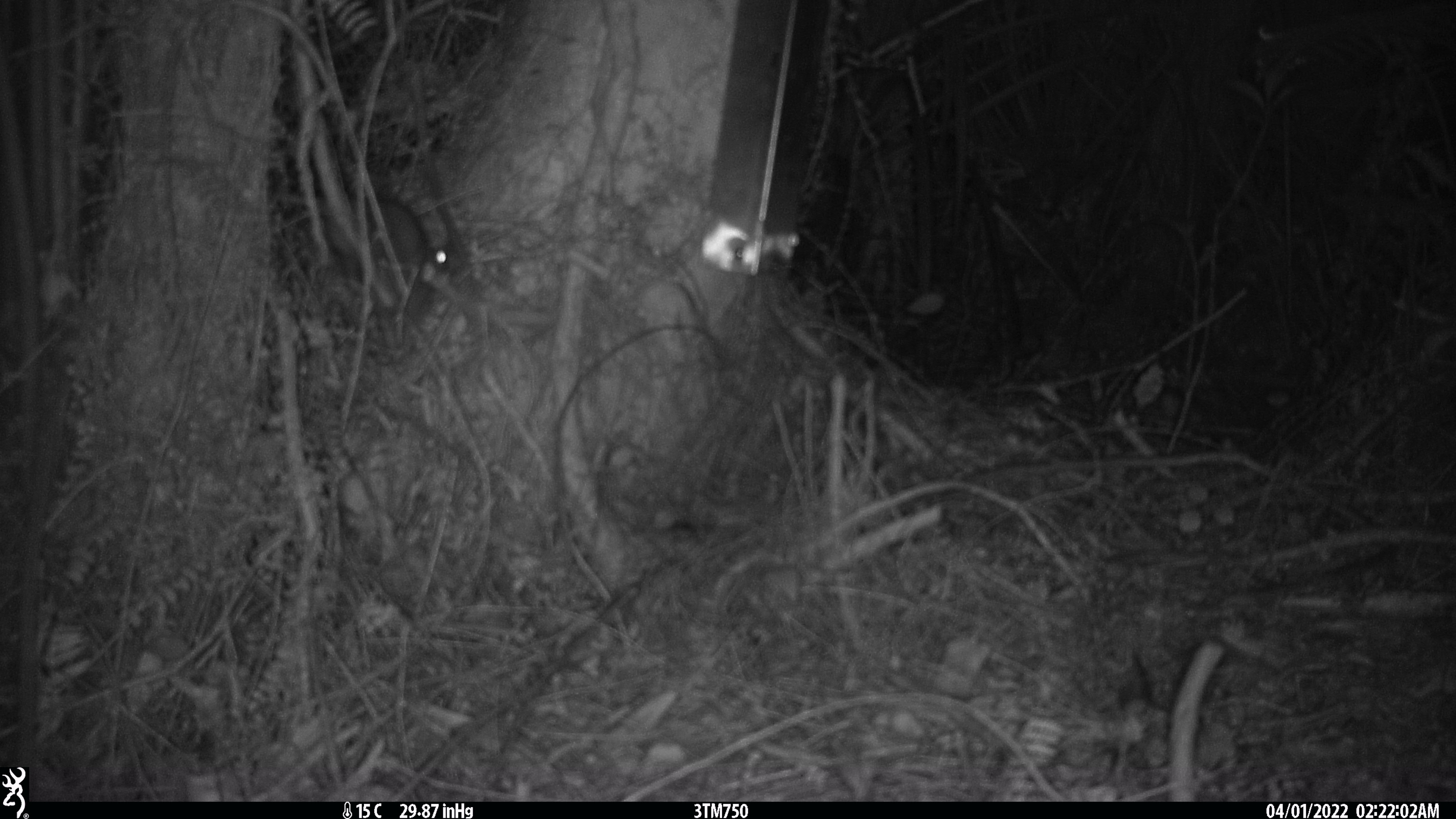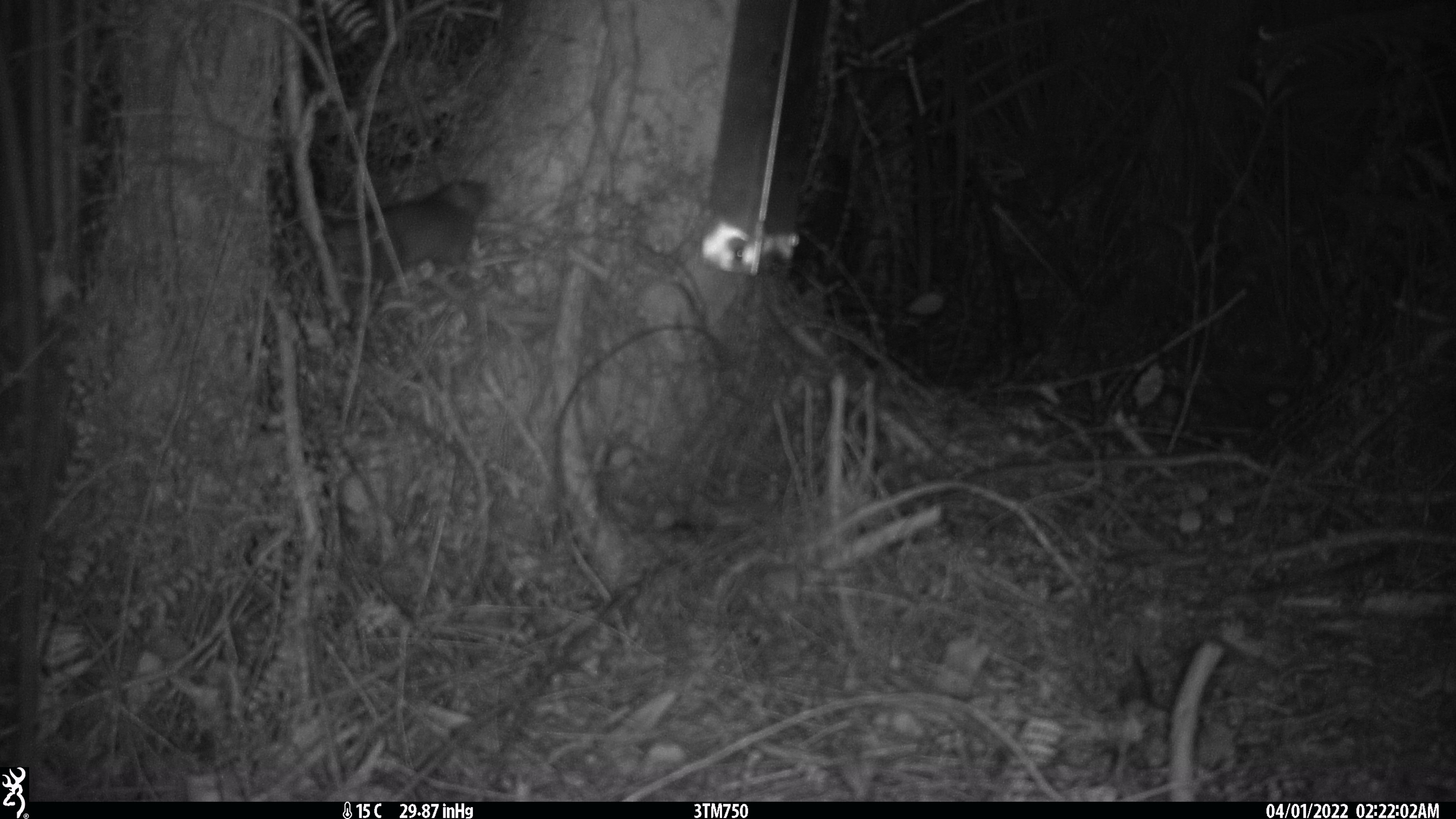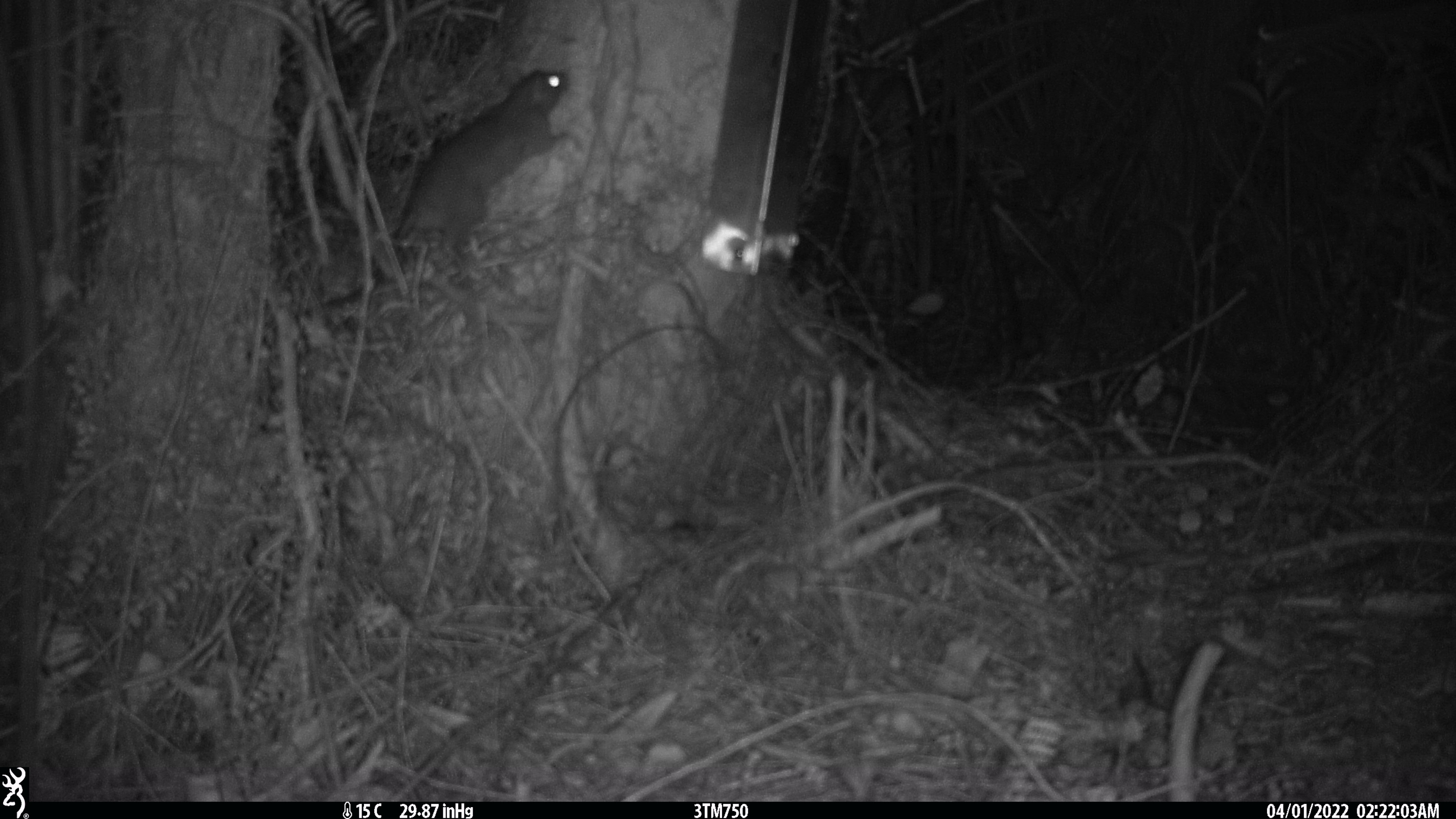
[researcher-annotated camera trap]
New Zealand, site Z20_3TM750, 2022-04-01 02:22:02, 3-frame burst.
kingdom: Animalia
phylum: Chordata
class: Mammalia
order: Rodentia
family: Muridae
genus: Rattus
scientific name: Rattus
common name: rat